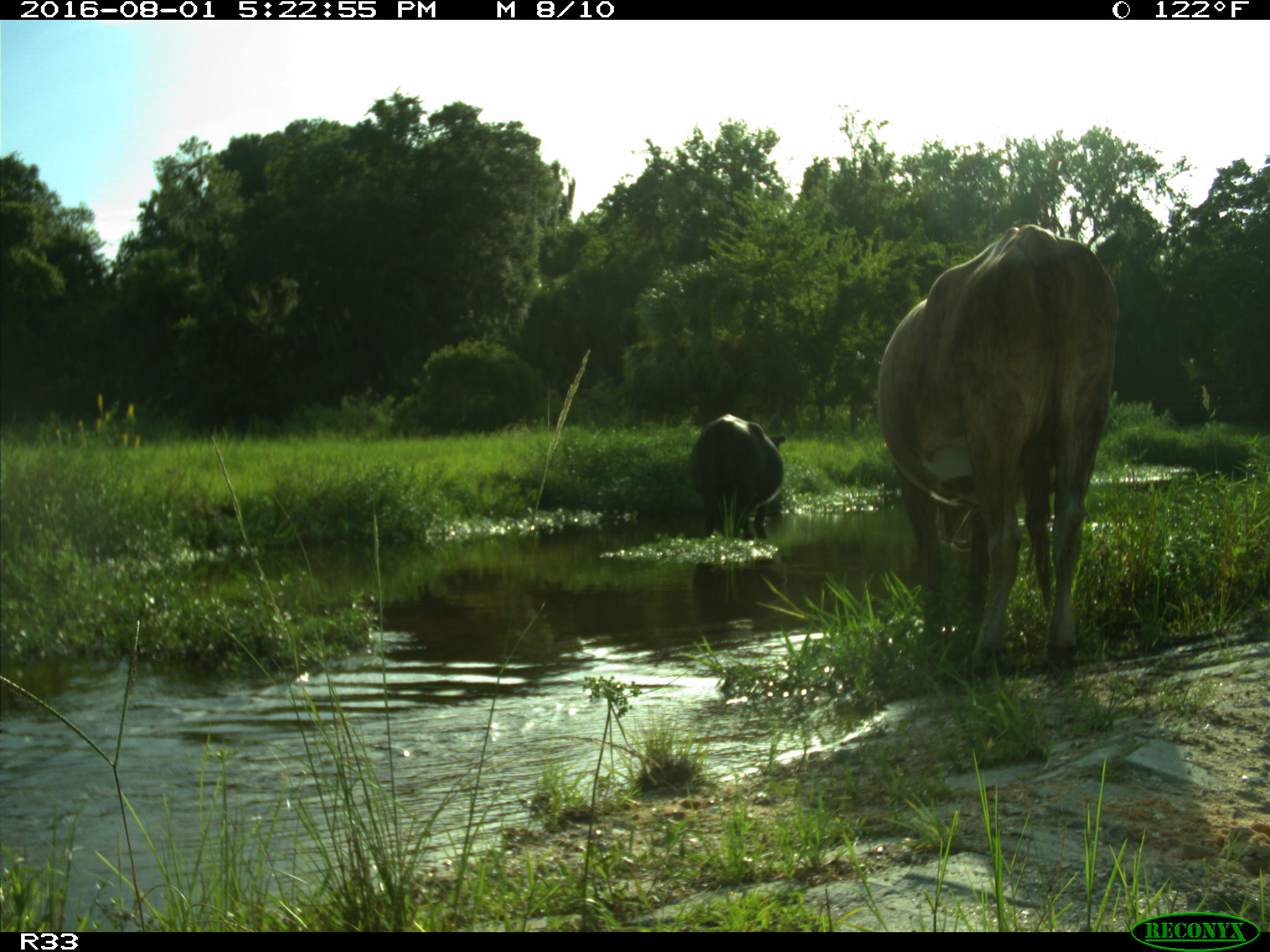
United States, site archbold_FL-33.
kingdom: Animalia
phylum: Chordata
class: Mammalia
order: Artiodactyla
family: Bovidae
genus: Bos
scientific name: Bos taurus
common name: domestic cow